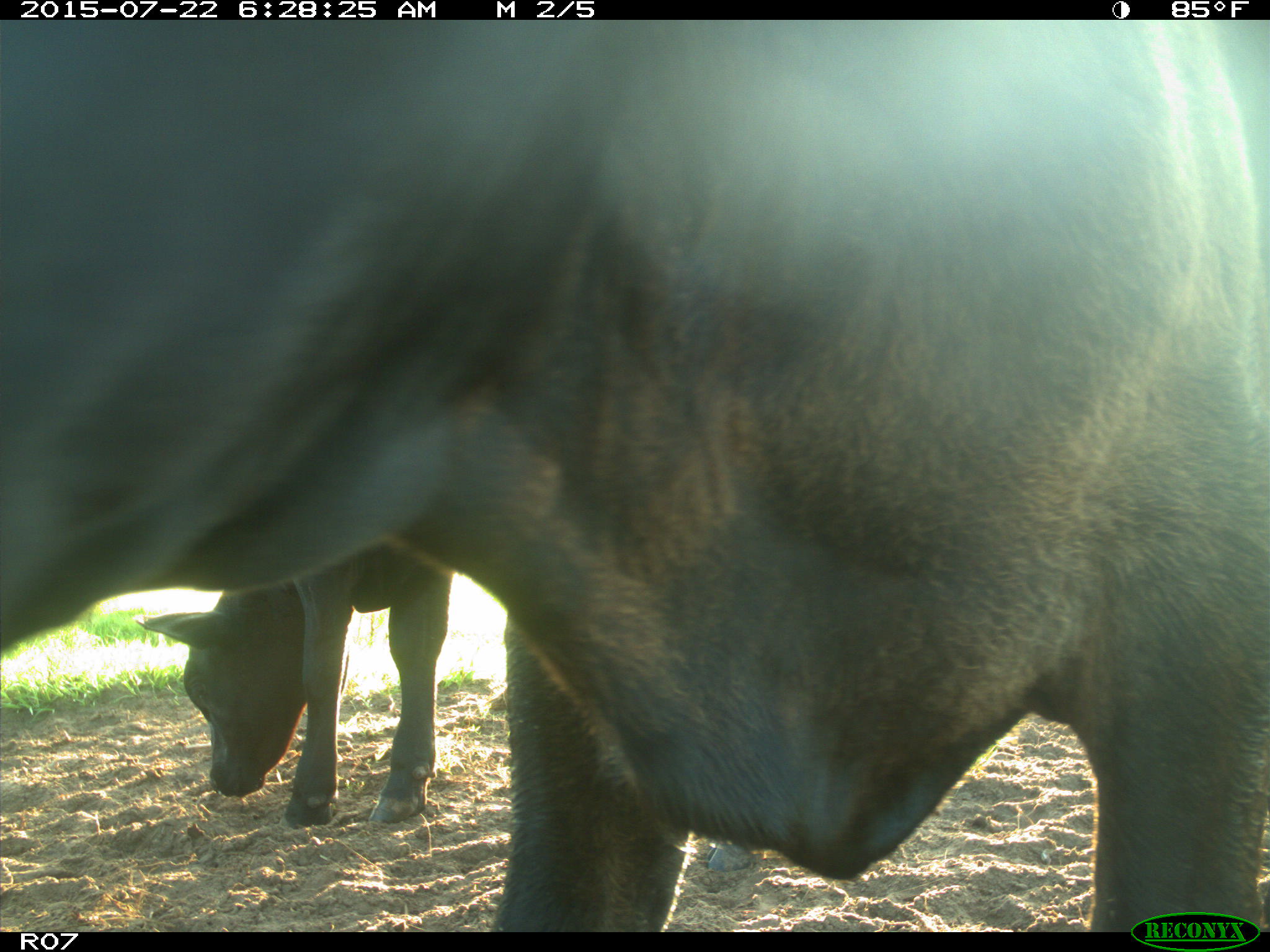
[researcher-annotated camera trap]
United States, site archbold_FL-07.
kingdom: Animalia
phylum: Chordata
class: Mammalia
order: Artiodactyla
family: Suidae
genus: Sus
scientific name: Sus scrofa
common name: wild boar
Sus scrofa (wild boar).